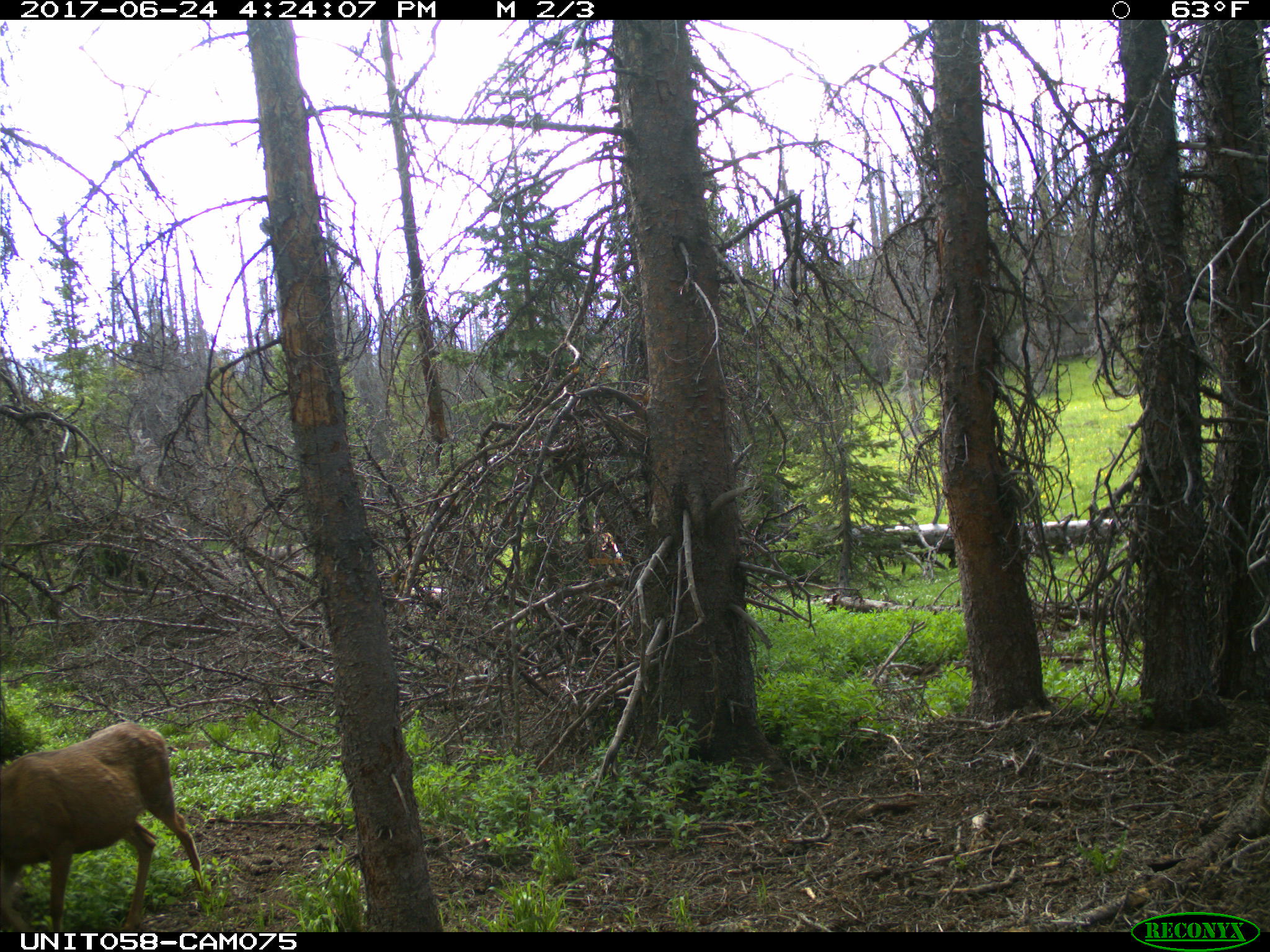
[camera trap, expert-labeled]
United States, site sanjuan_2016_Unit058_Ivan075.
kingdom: Animalia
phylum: Chordata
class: Mammalia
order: Artiodactyla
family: Cervidae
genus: Odocoileus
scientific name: Odocoileus hemionus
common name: mule deer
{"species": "Odocoileus hemionus (mule deer)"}